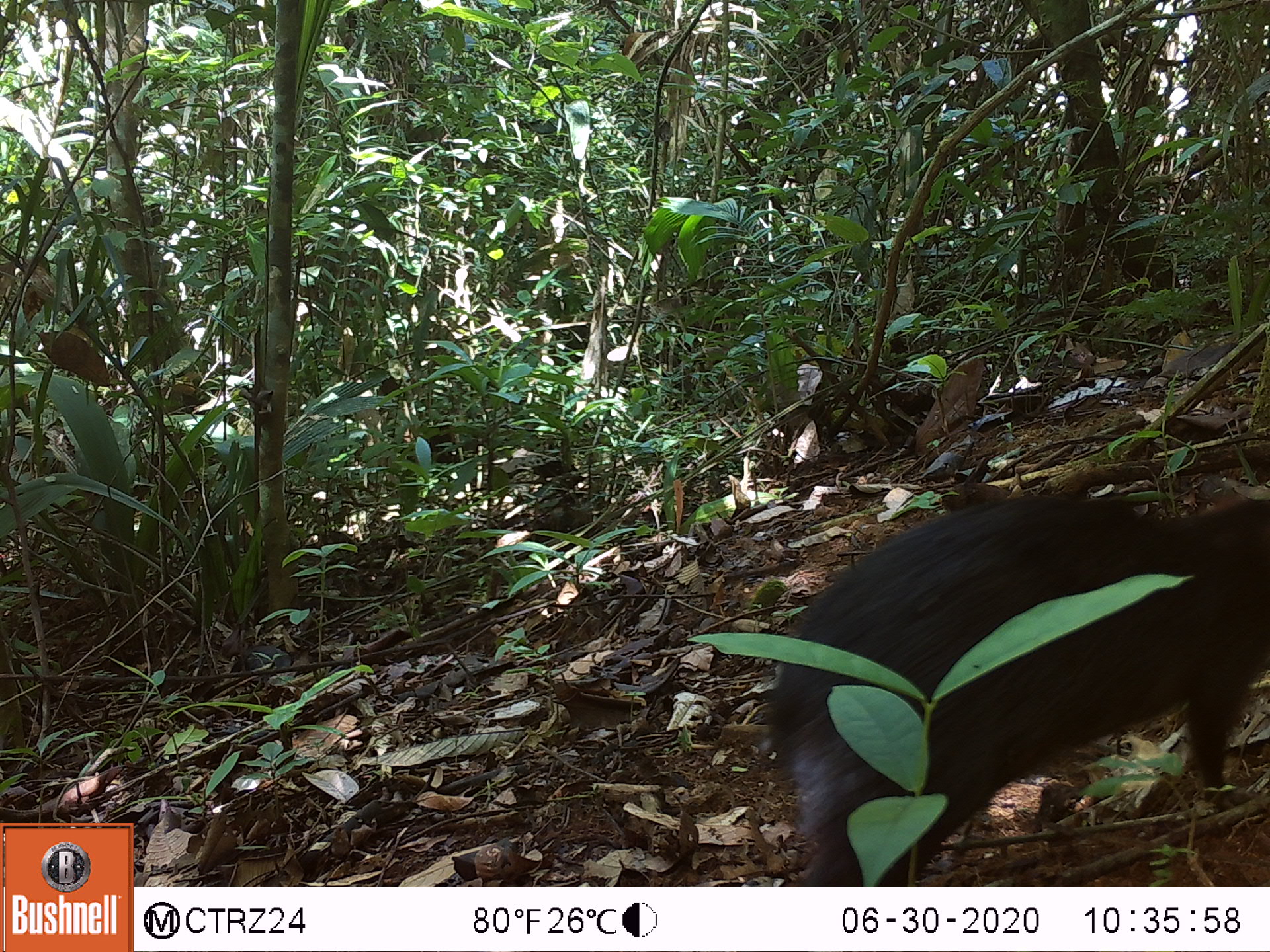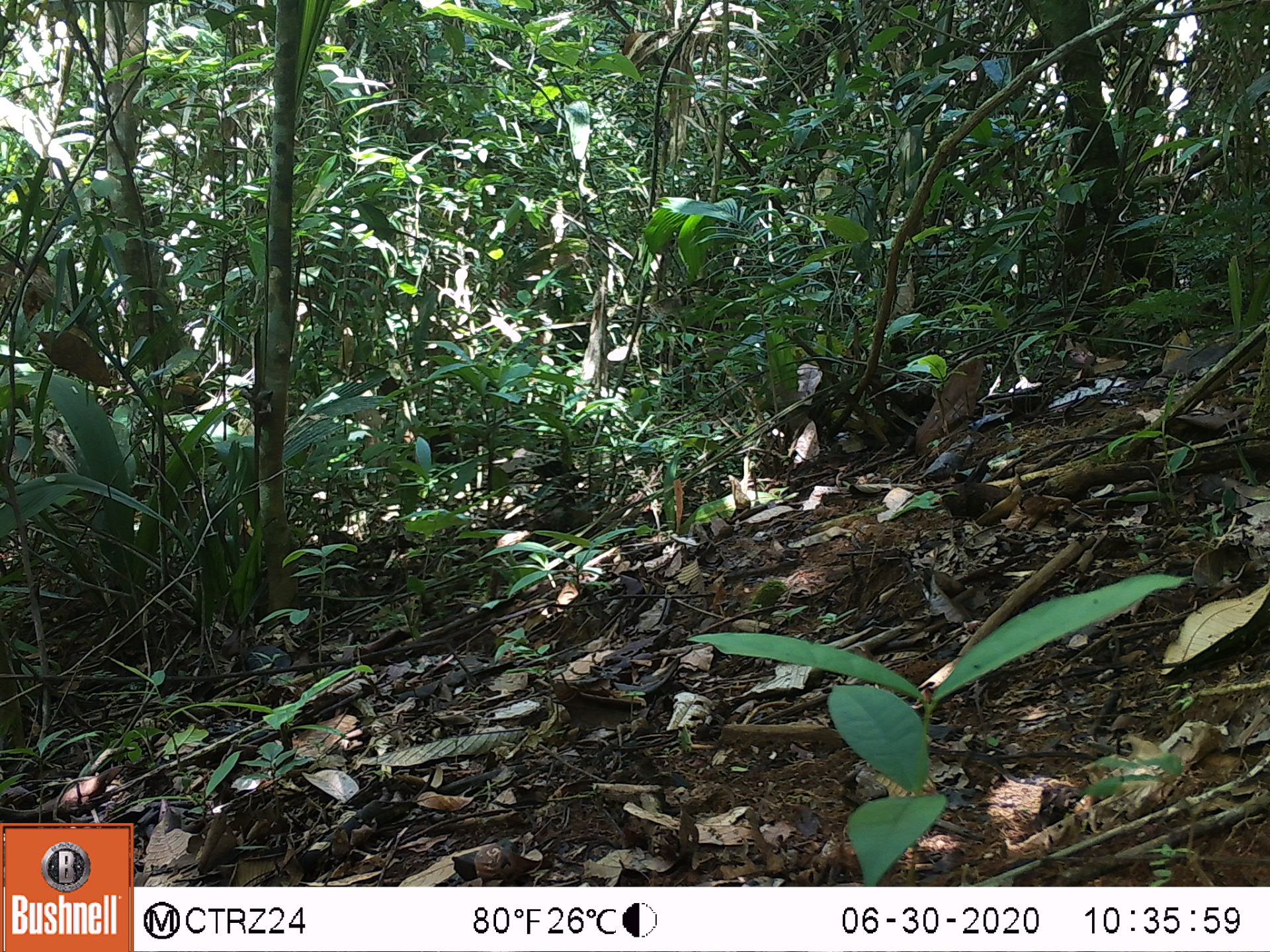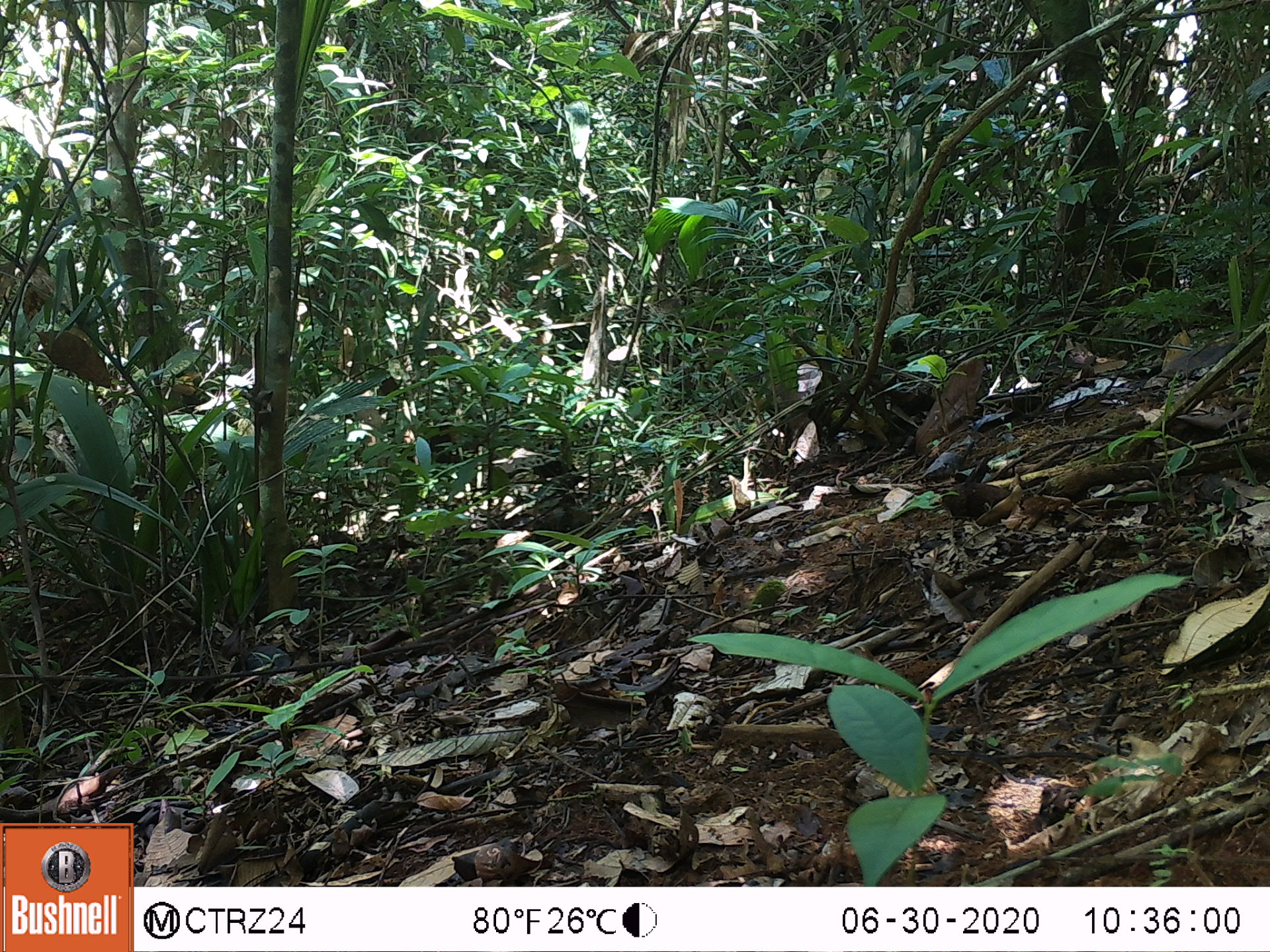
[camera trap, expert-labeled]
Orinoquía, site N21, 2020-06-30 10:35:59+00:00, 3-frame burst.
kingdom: Animalia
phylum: Chordata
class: Mammalia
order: Rodentia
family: Dasyproctidae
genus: Dasyprocta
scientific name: Dasyprocta fuliginosa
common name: black agouti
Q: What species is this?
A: Black agouti (Dasyprocta fuliginosa).